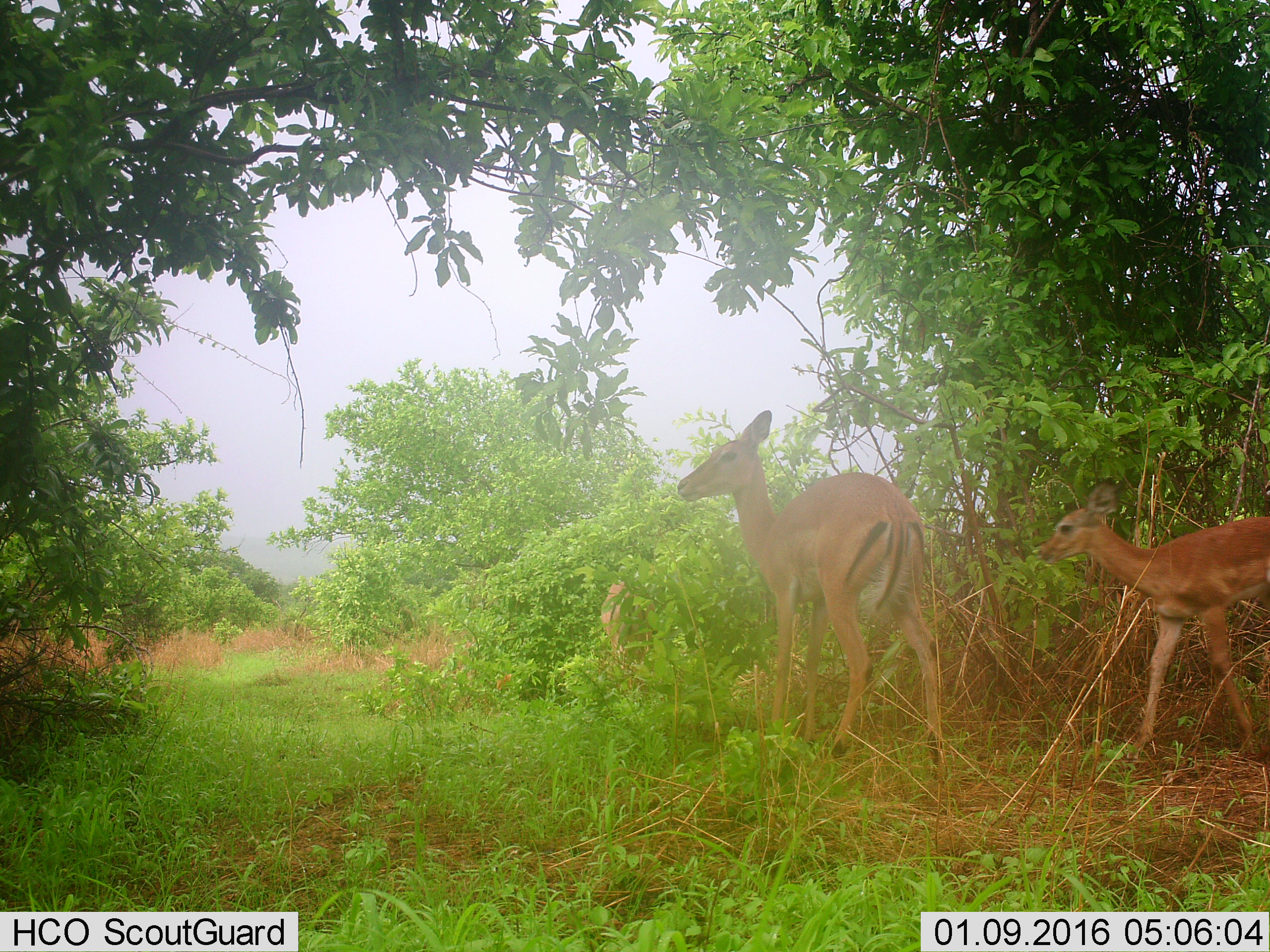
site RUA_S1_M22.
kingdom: Animalia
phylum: Chordata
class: Mammalia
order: Artiodactyla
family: Bovidae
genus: Aepyceros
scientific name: Aepyceros melampus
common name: impala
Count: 2.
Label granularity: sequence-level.